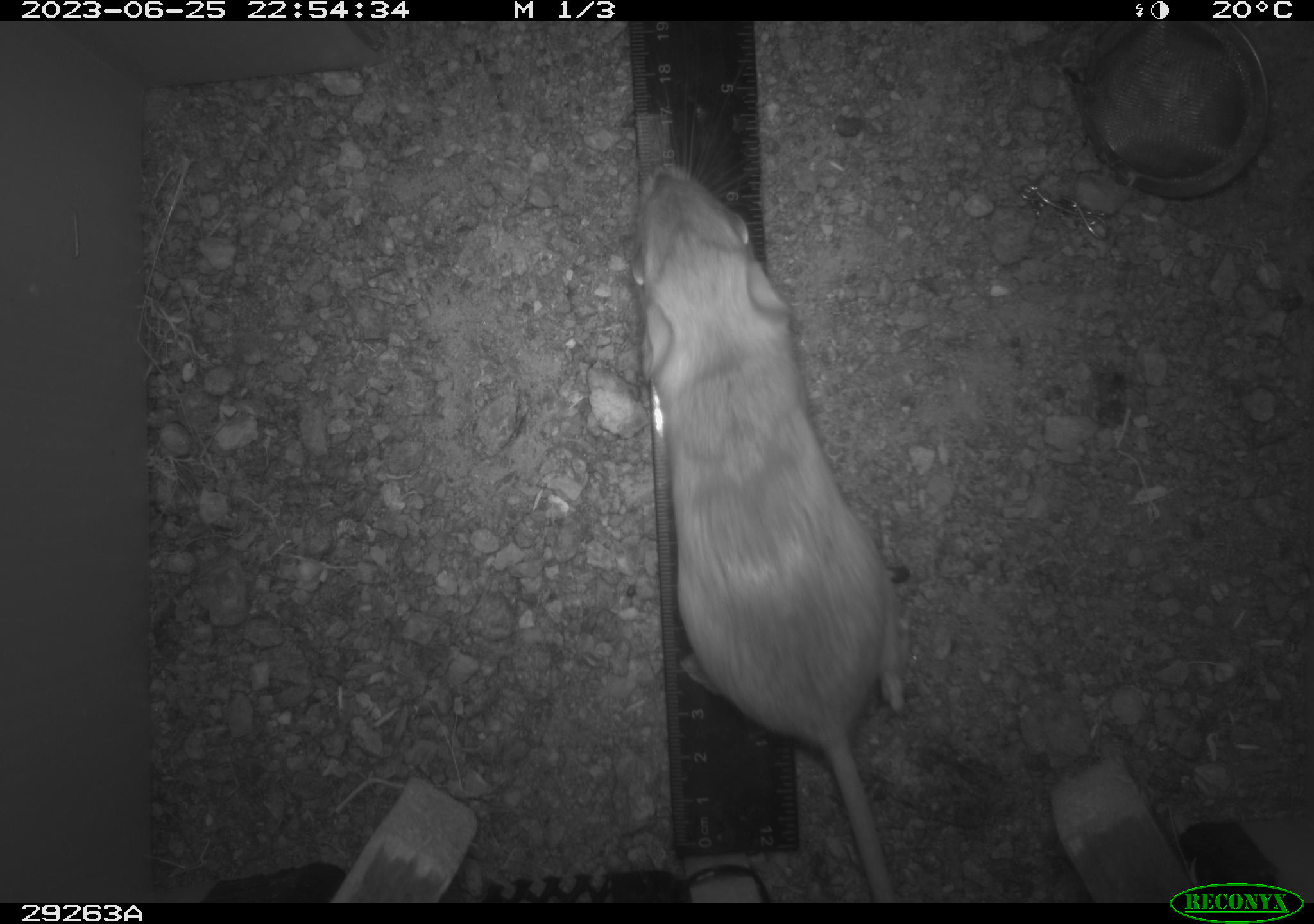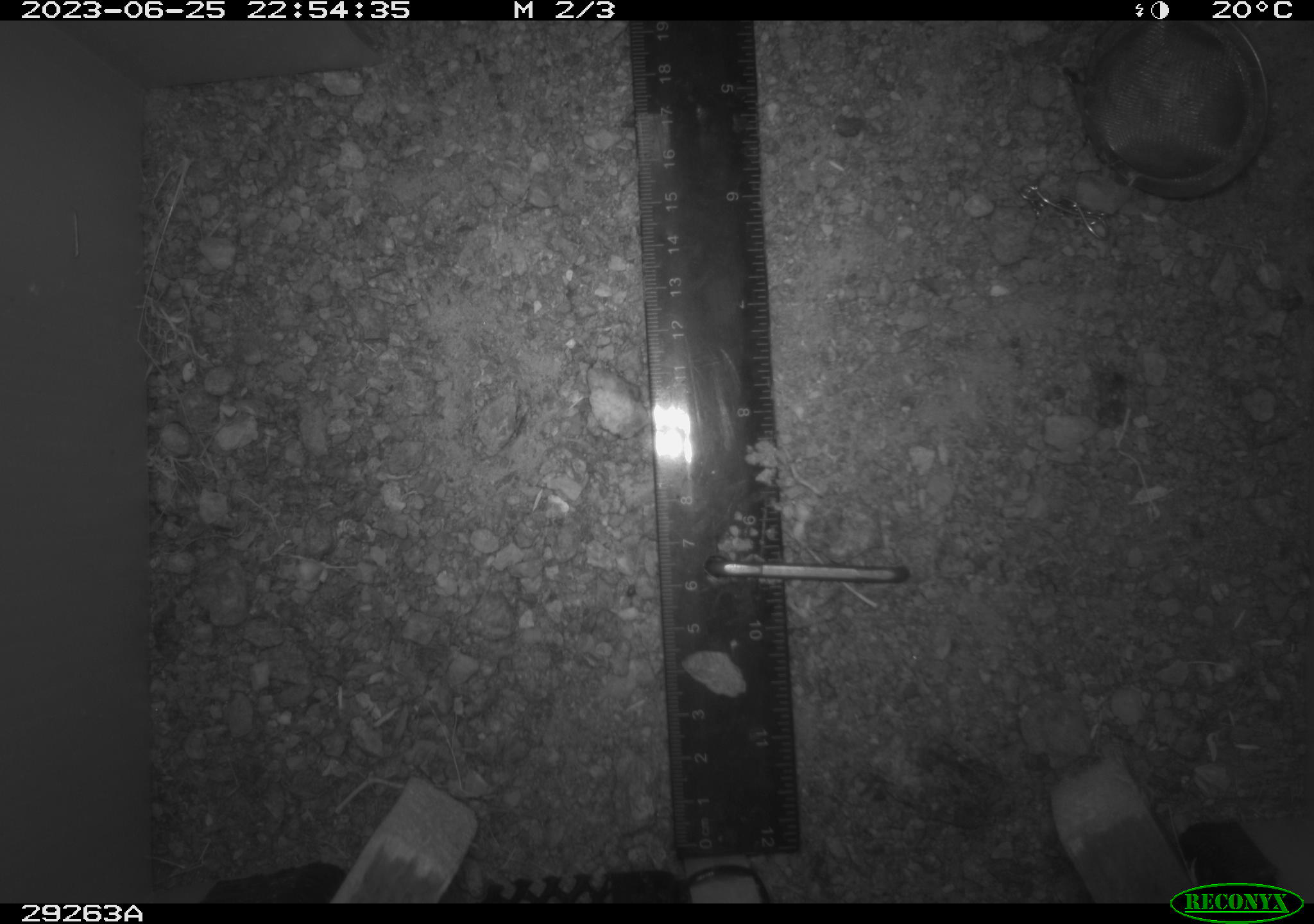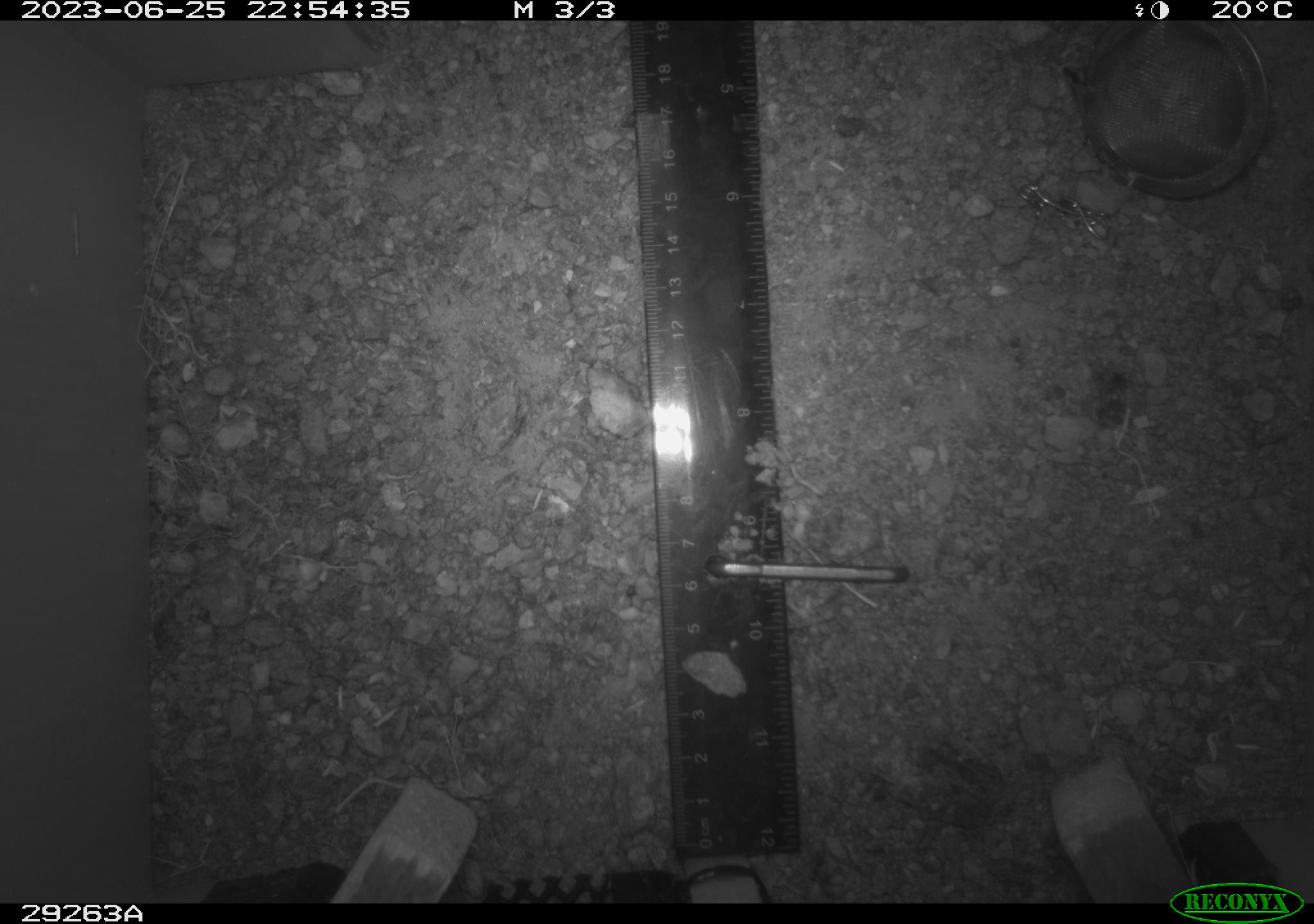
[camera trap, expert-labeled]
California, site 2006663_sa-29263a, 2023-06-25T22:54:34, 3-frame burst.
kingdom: Animalia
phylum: Chordata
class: Mammalia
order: Rodentia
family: Heteromyidae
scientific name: Heteromyidae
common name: kangaroo rats and pocket mice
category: heteromyidae family